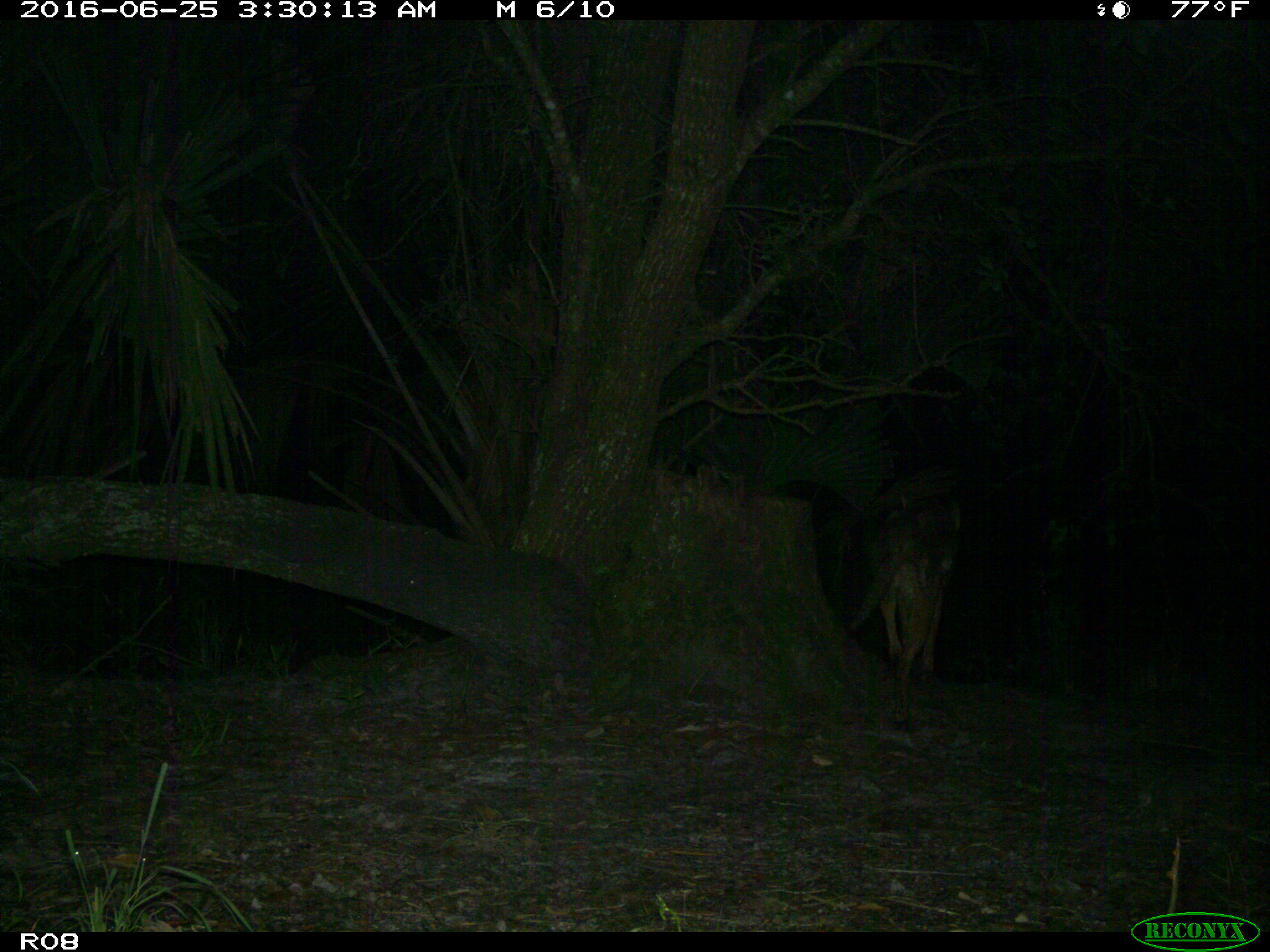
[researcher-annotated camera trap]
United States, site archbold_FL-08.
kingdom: Animalia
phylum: Chordata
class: Mammalia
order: Carnivora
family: Canidae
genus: Canis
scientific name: Canis latrans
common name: coyote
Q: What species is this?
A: Canis latrans (coyote).